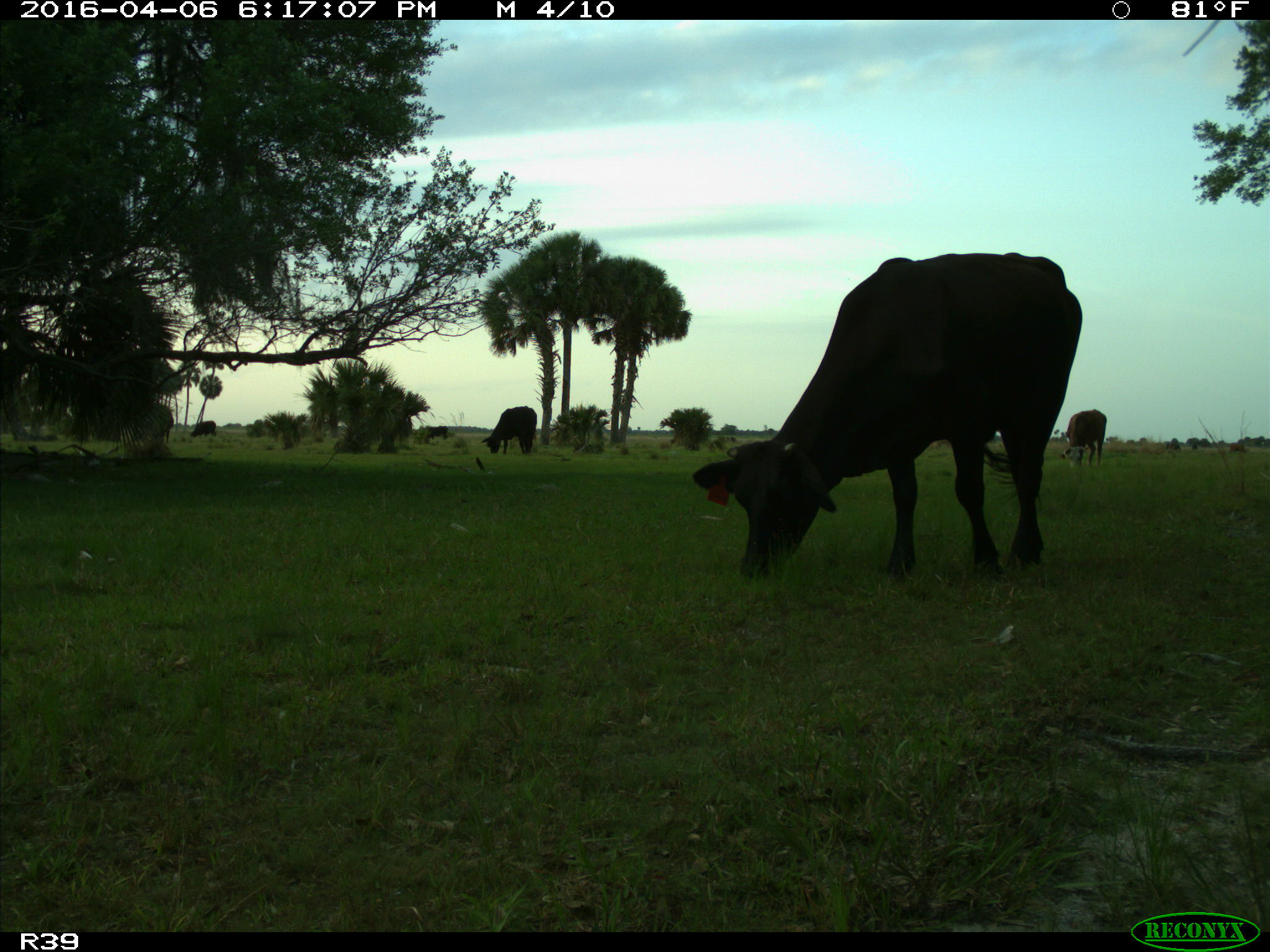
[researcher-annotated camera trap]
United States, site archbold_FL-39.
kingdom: Animalia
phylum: Chordata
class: Mammalia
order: Artiodactyla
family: Bovidae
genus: Bos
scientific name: Bos taurus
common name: domestic cow